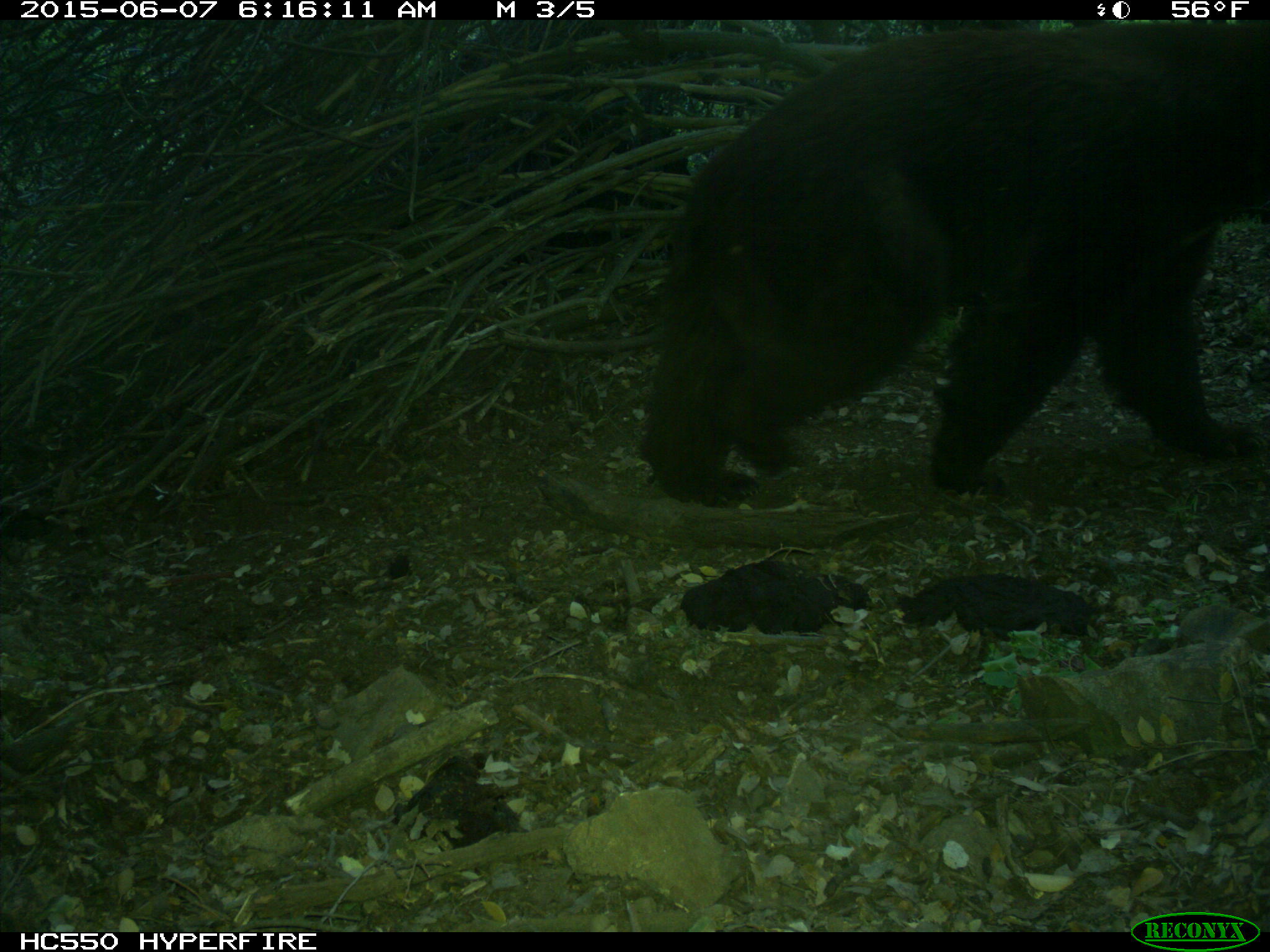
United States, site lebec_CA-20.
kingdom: Animalia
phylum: Chordata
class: Mammalia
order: Carnivora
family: Ursidae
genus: Ursus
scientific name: Ursus americanus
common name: american black bear